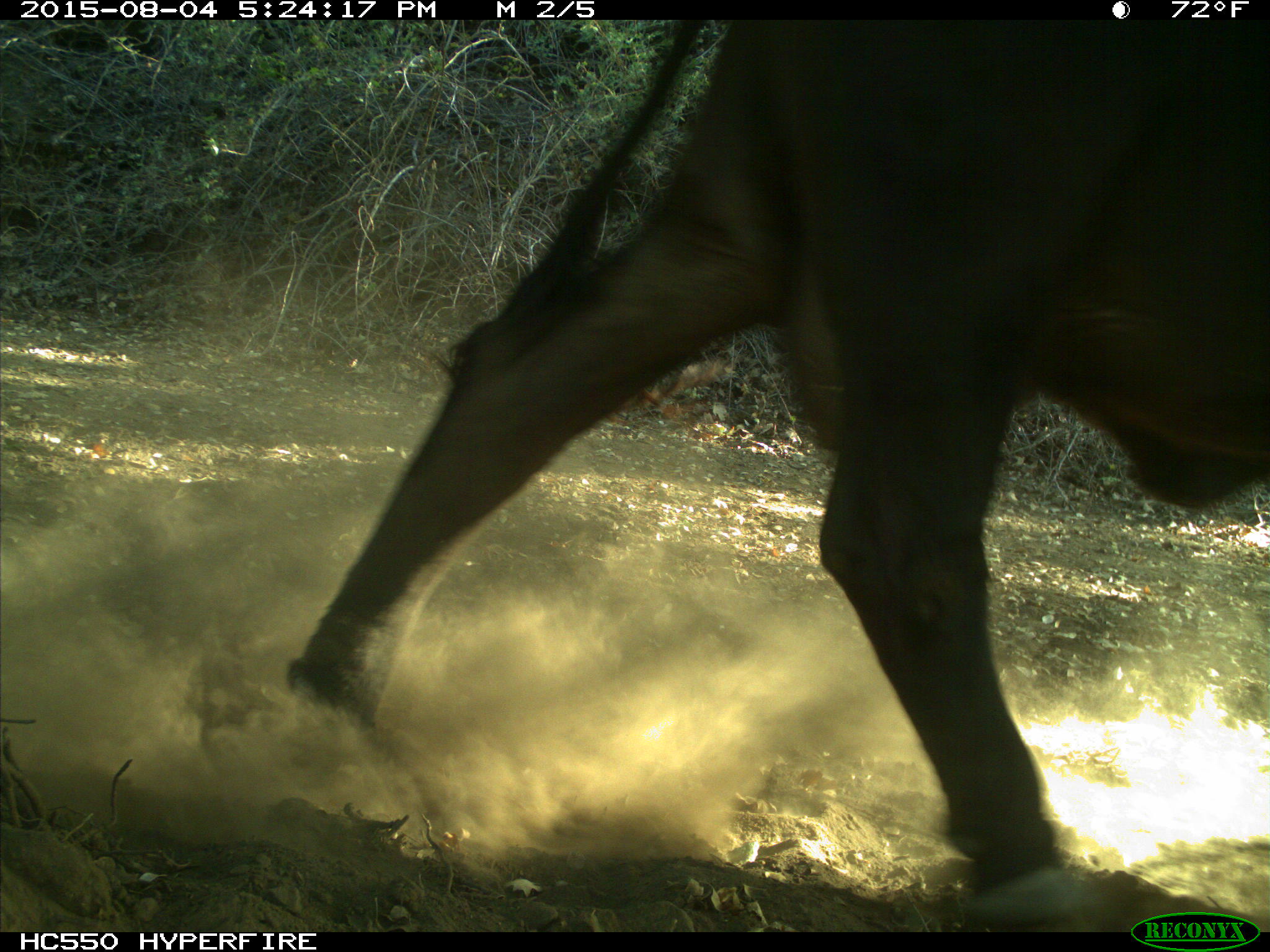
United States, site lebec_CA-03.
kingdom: Animalia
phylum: Chordata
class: Mammalia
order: Artiodactyla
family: Bovidae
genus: Bos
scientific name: Bos taurus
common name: domestic cow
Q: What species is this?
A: Bos taurus (domestic cow).